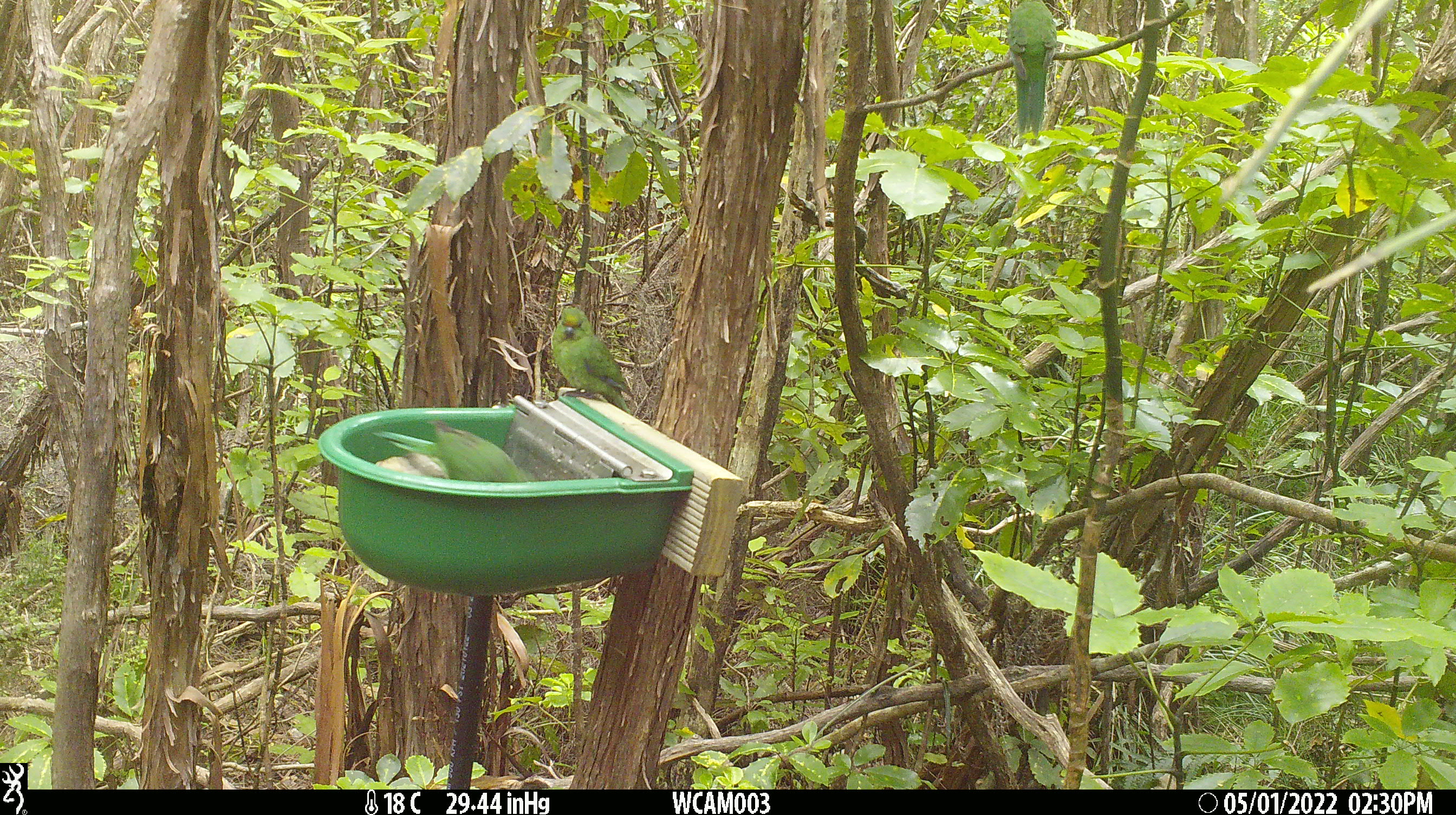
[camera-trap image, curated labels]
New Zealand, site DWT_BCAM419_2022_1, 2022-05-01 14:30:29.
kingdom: Animalia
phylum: Chordata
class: Aves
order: Psittaciformes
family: Psittaculidae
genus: Cyanoramphus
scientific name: Cyanoramphus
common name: parakeet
Parakeet (Cyanoramphus).